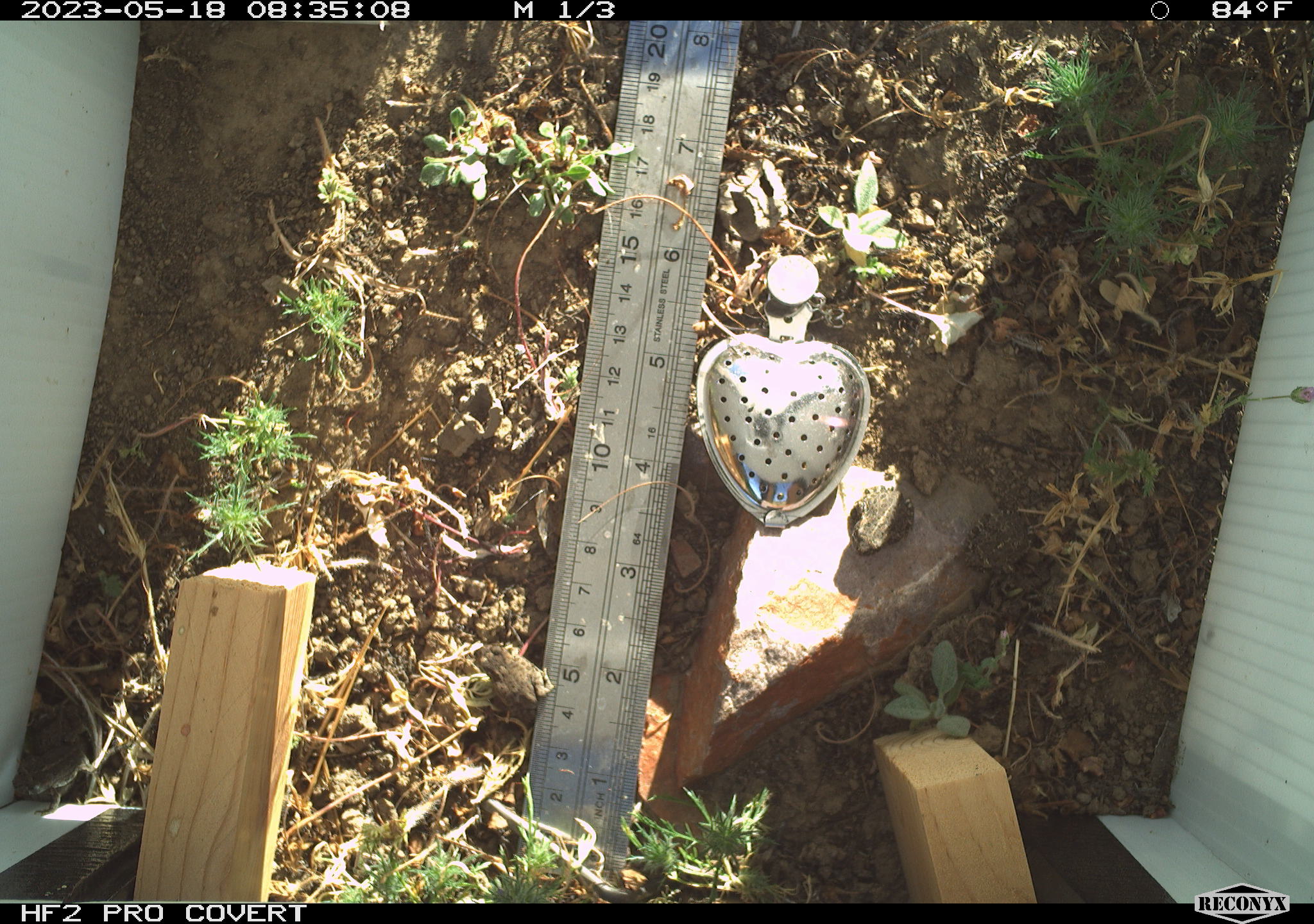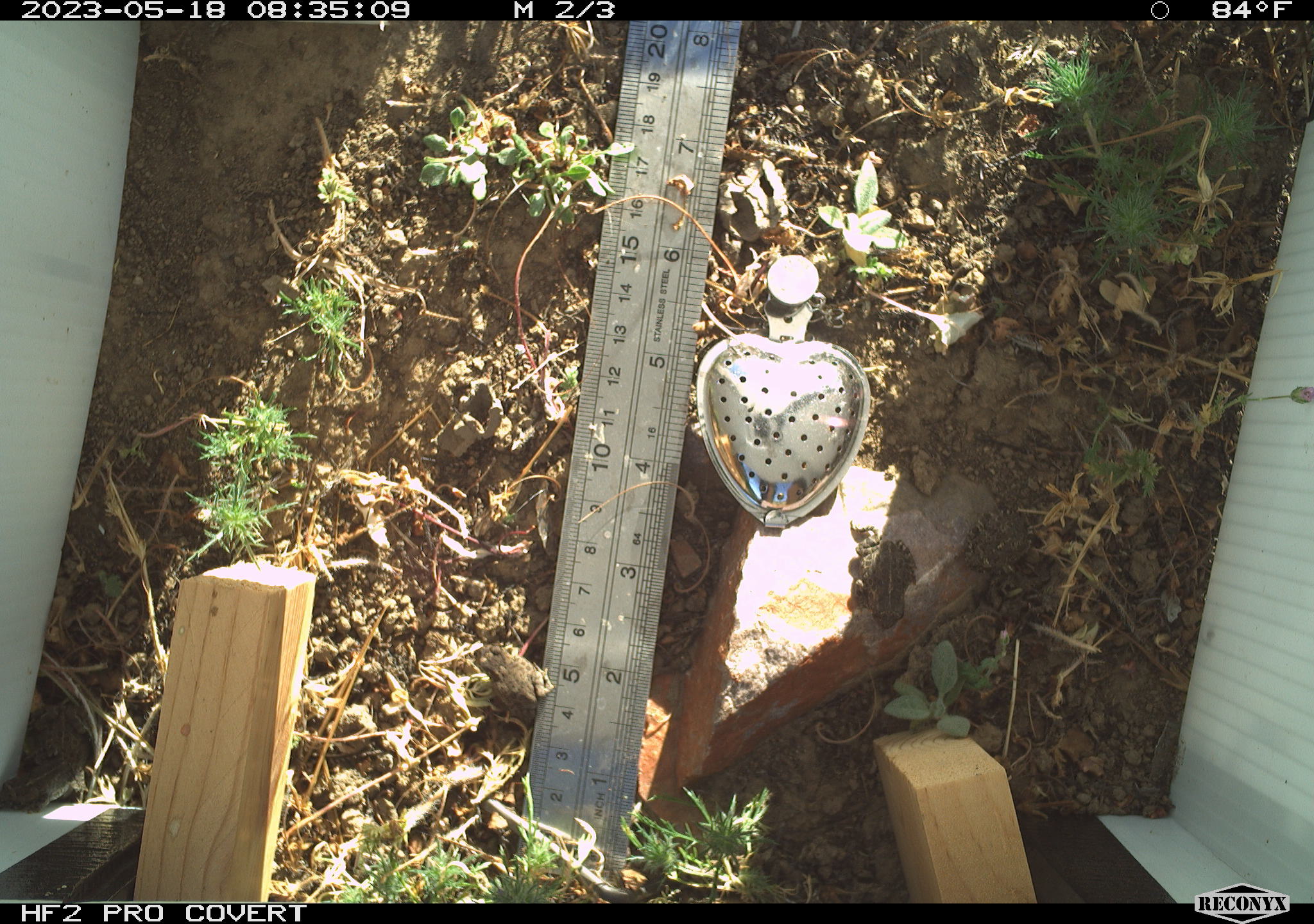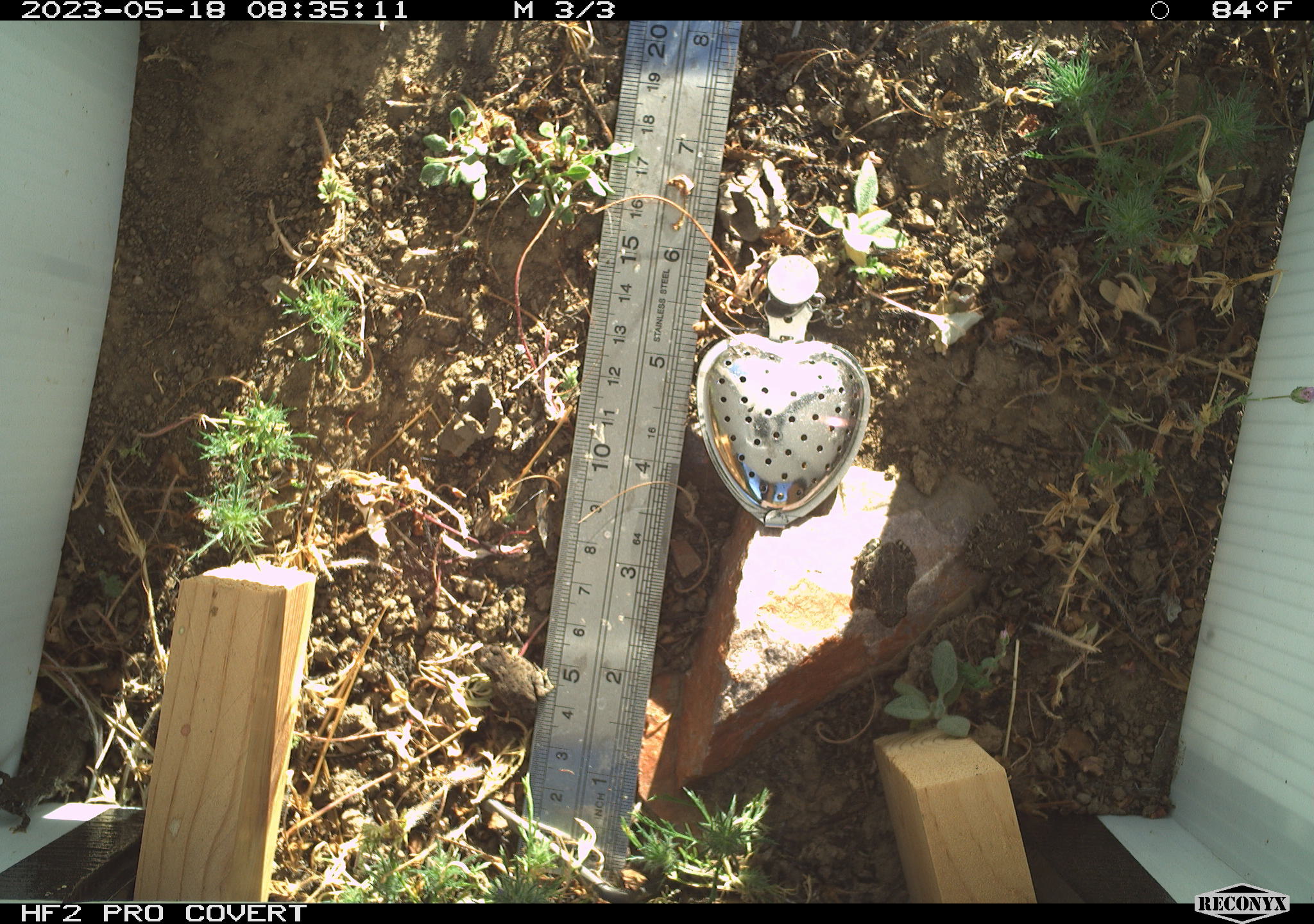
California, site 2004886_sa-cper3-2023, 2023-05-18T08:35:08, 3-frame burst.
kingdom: Animalia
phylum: Chordata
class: Amphibia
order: Anura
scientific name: Anura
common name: frogs